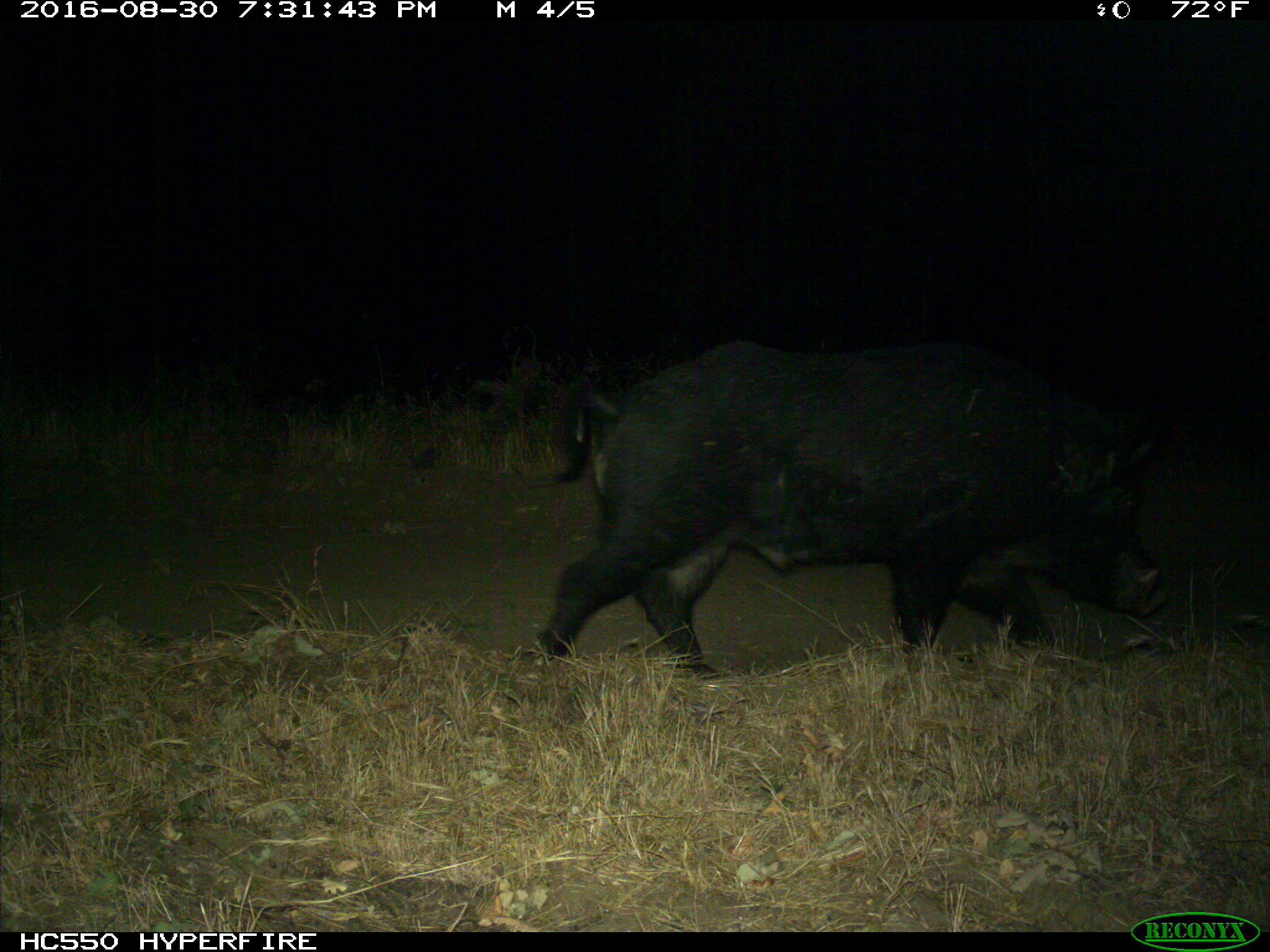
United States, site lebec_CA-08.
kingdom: Animalia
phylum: Chordata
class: Mammalia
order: Artiodactyla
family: Suidae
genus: Sus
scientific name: Sus scrofa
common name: wild boar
Sus scrofa (wild boar).